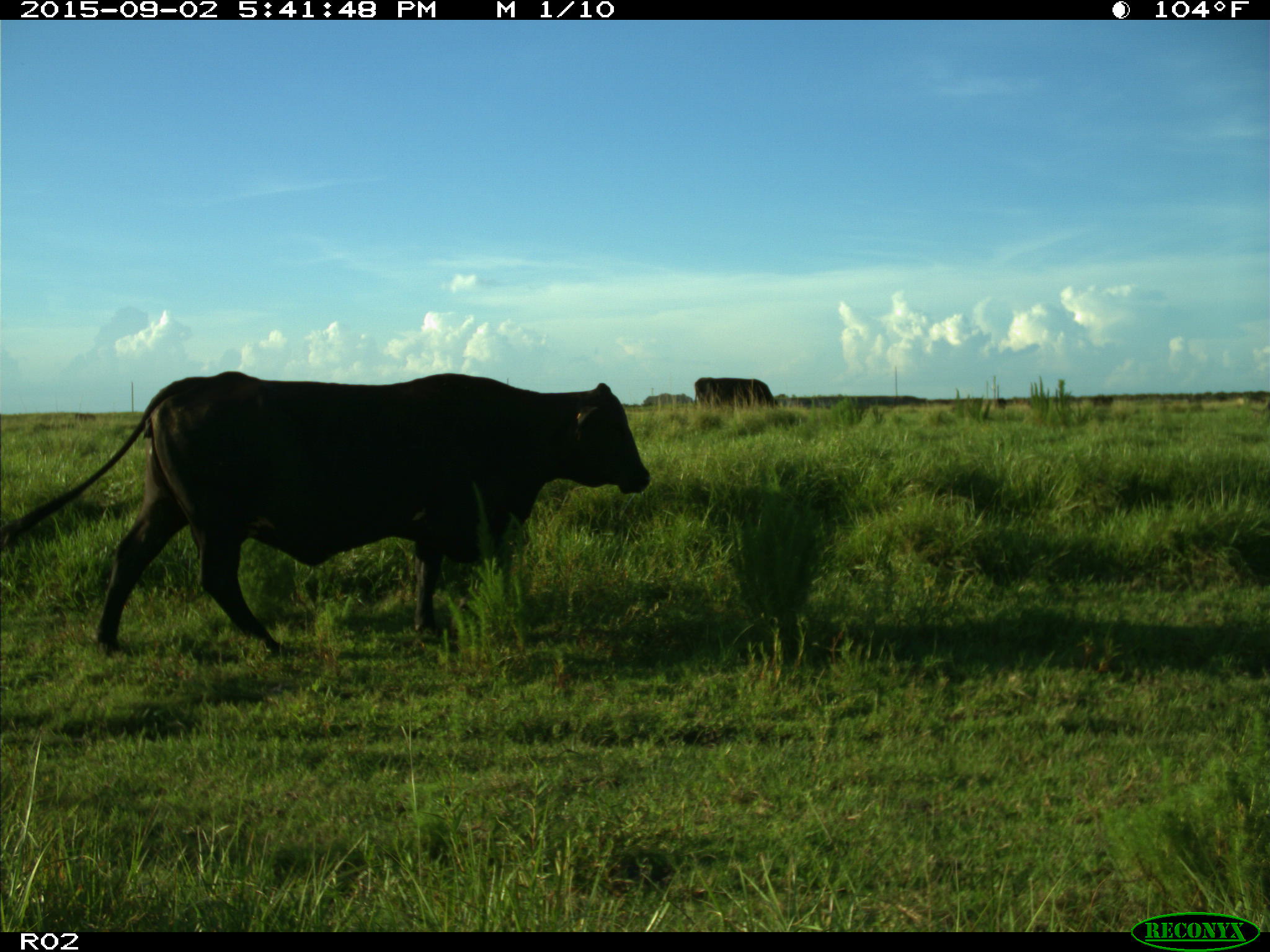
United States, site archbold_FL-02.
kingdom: Animalia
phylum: Chordata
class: Mammalia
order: Artiodactyla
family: Bovidae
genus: Bos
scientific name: Bos taurus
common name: domestic cow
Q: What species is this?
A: Bos taurus (domestic cow).